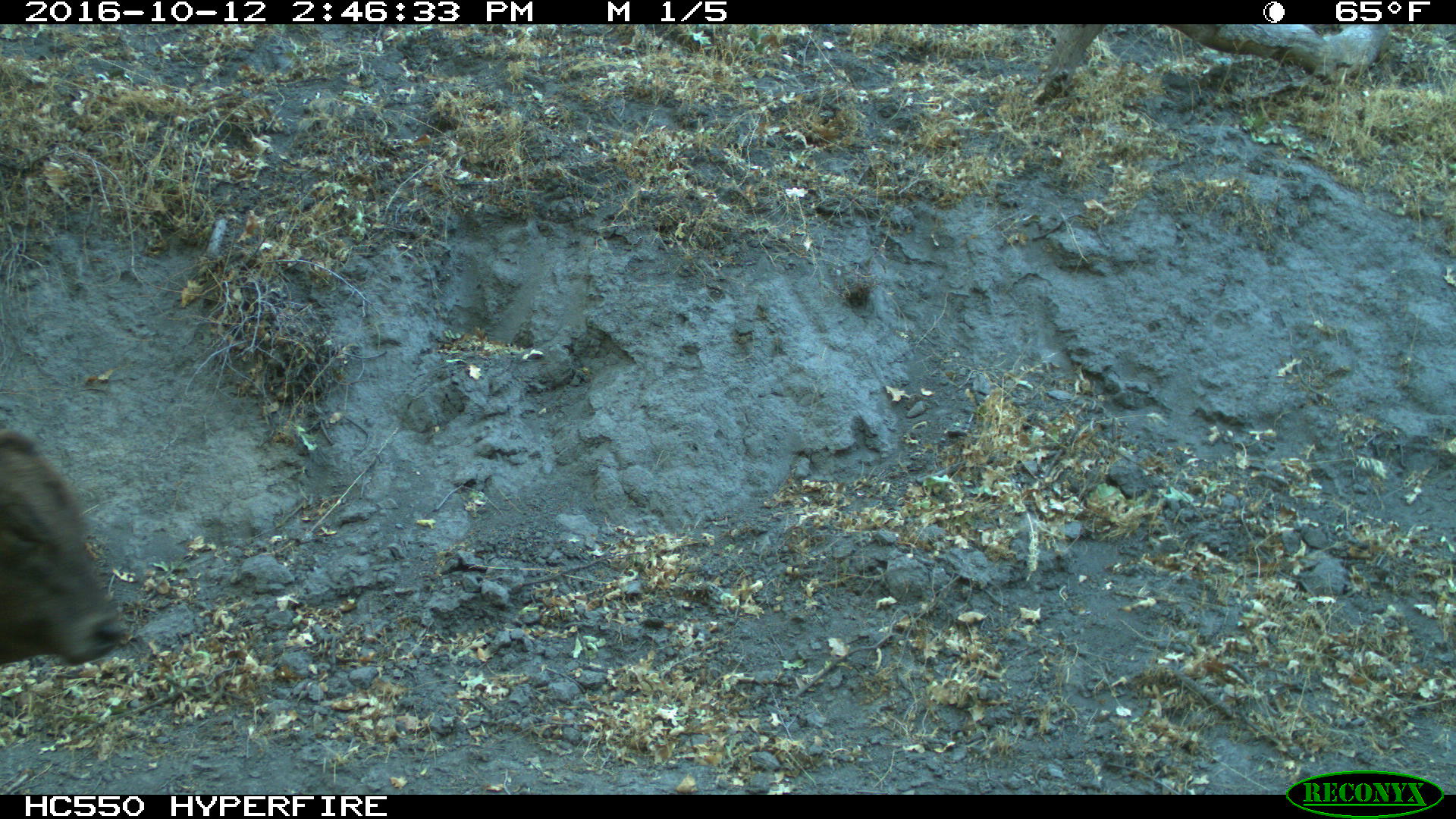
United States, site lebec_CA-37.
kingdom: Animalia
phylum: Chordata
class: Mammalia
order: Artiodactyla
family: Bovidae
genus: Bos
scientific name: Bos taurus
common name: domestic cow